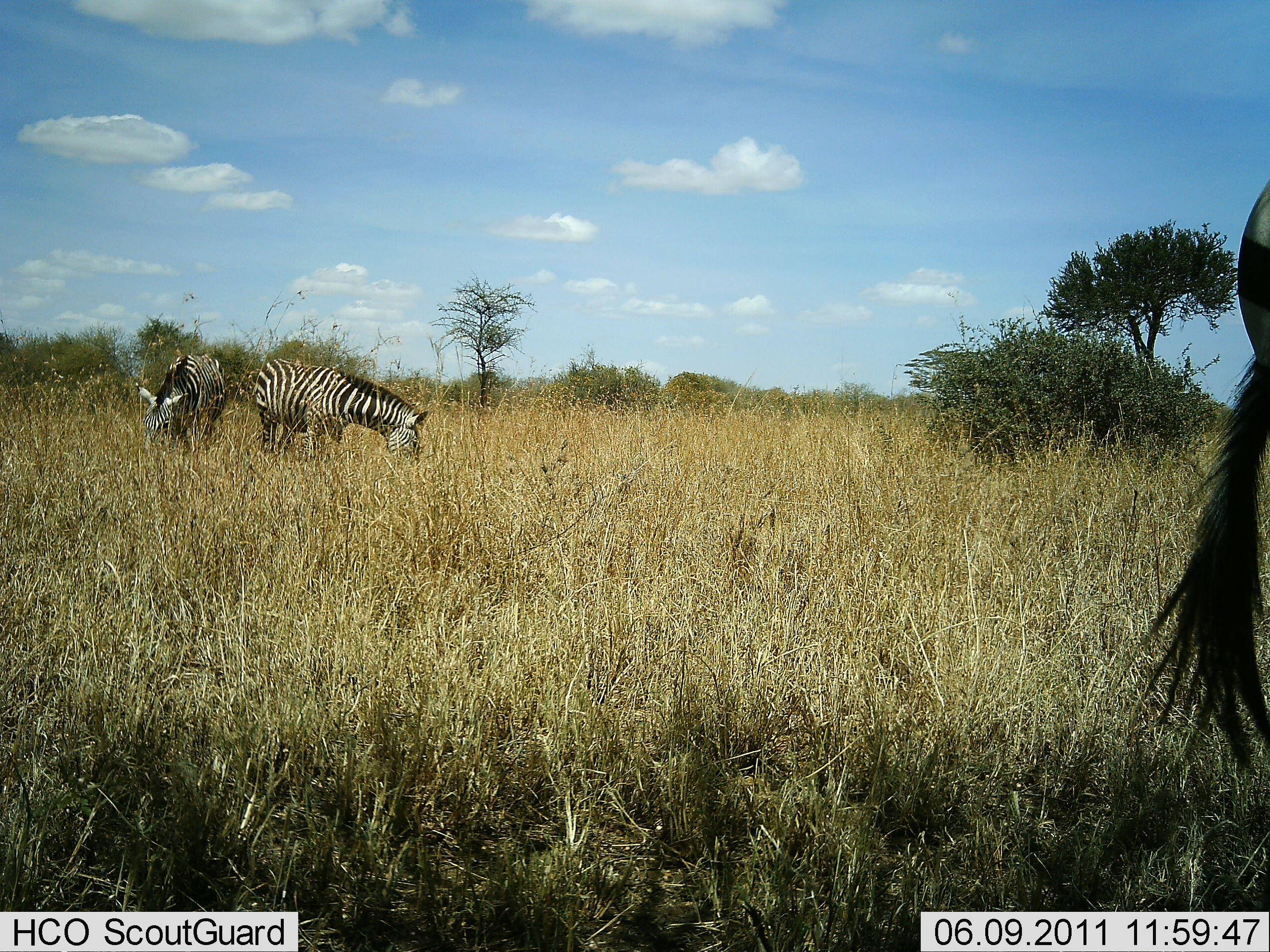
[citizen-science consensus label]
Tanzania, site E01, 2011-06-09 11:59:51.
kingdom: Animalia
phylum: Chordata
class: Mammalia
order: Perissodactyla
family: Equidae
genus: Equus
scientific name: Equus quagga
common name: plains zebra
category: zebra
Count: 3.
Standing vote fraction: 27%.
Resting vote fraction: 0%.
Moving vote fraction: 18%.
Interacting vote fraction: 0%.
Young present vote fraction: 0%.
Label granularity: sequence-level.